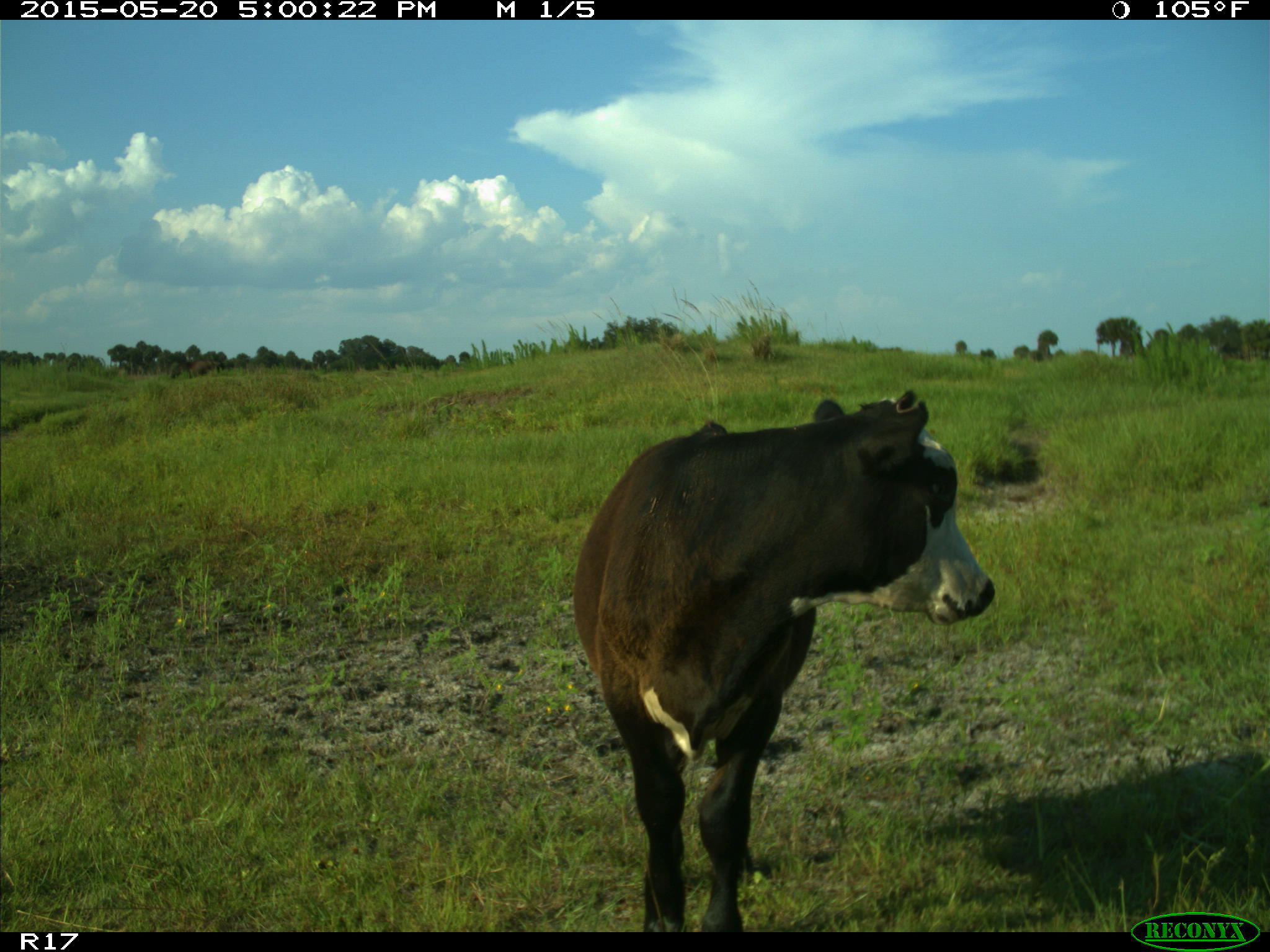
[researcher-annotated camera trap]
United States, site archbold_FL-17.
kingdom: Animalia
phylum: Chordata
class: Mammalia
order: Artiodactyla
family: Bovidae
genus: Bos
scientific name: Bos taurus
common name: domestic cow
Bos taurus (domestic cow).